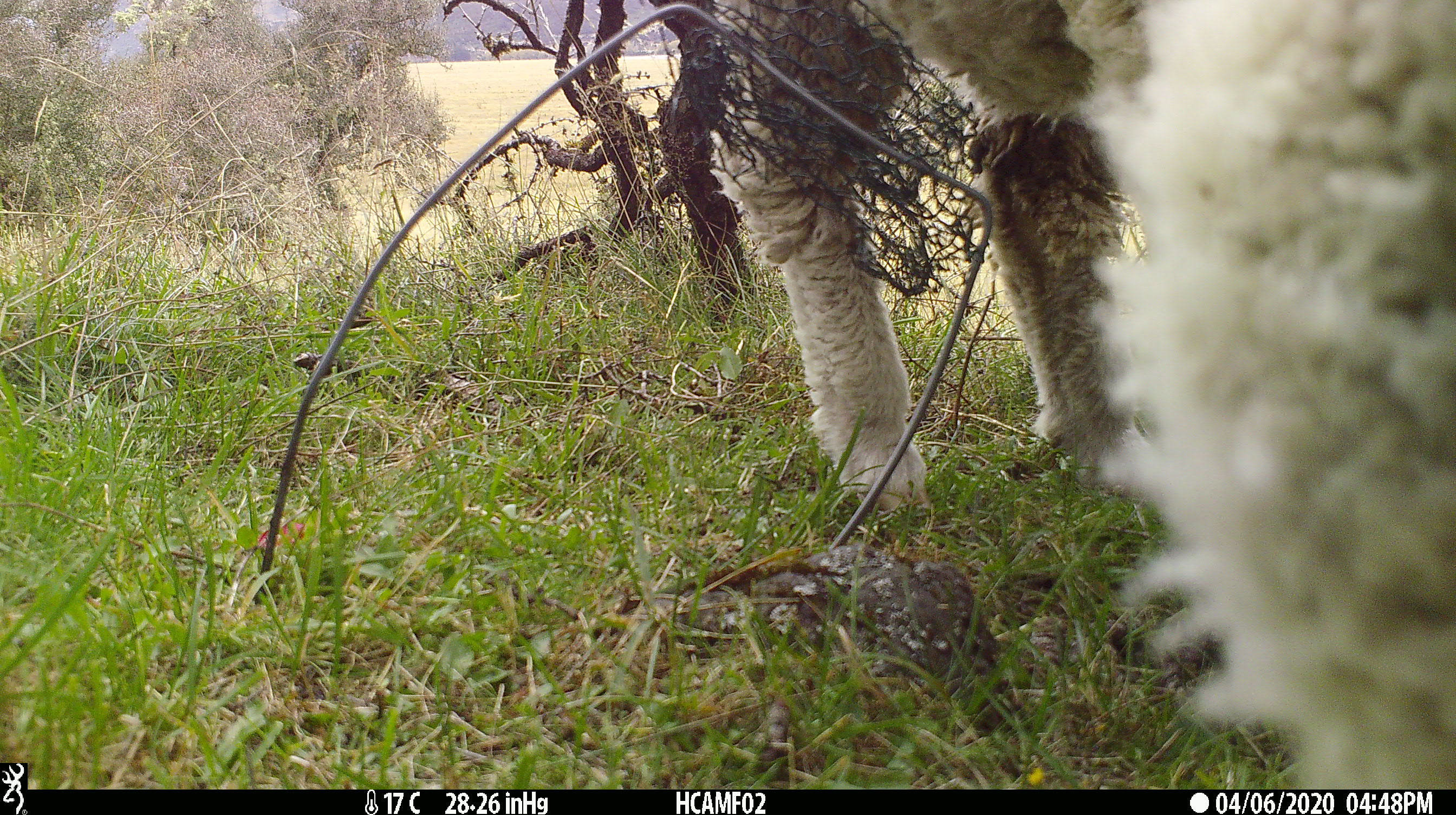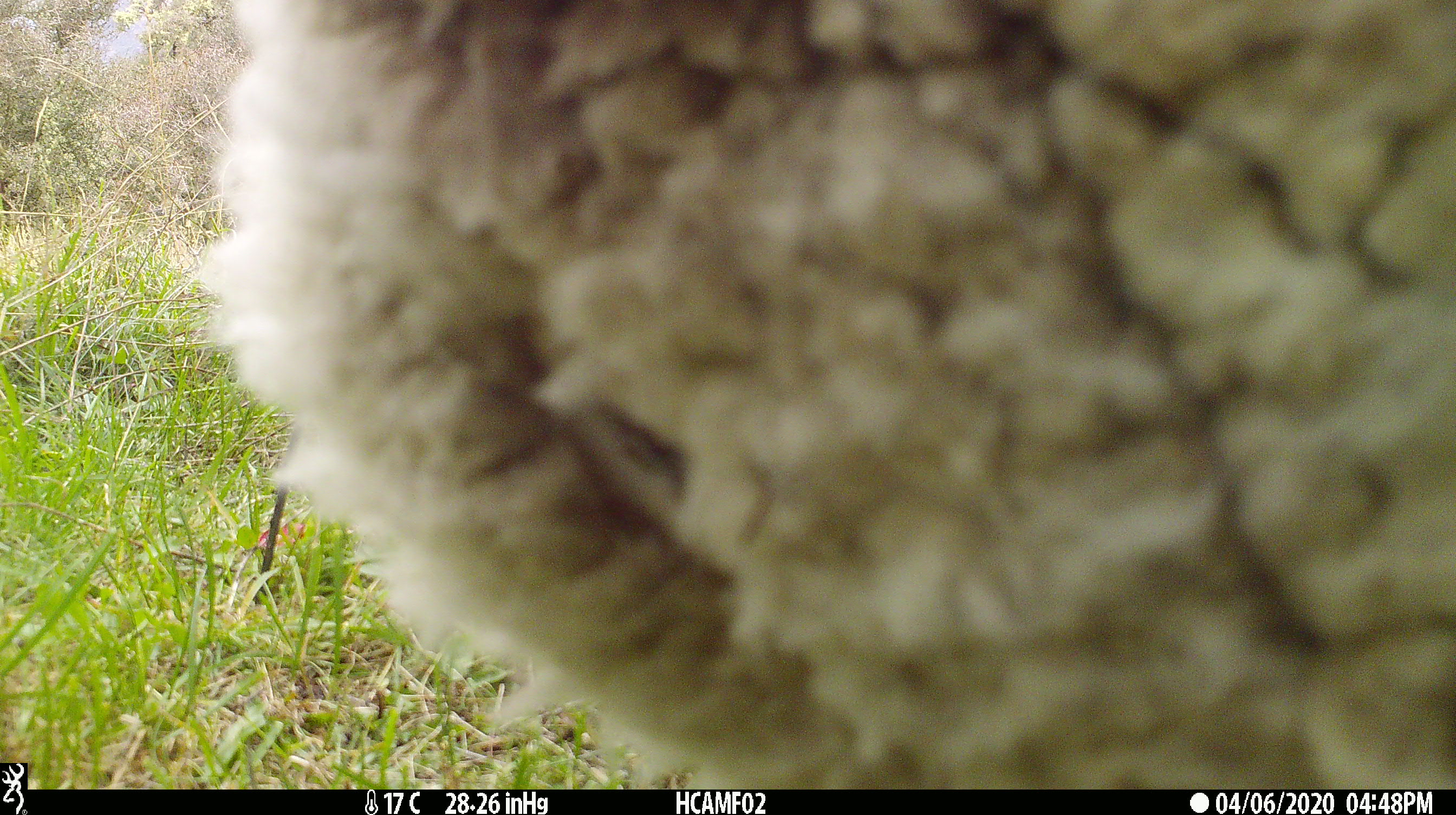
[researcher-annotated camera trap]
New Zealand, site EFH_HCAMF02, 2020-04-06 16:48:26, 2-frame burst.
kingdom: Animalia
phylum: Chordata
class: Mammalia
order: Artiodactyla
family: Bovidae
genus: Ovis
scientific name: Ovis aries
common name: domestic sheep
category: sheep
Sheep (domestic sheep) (Ovis aries).